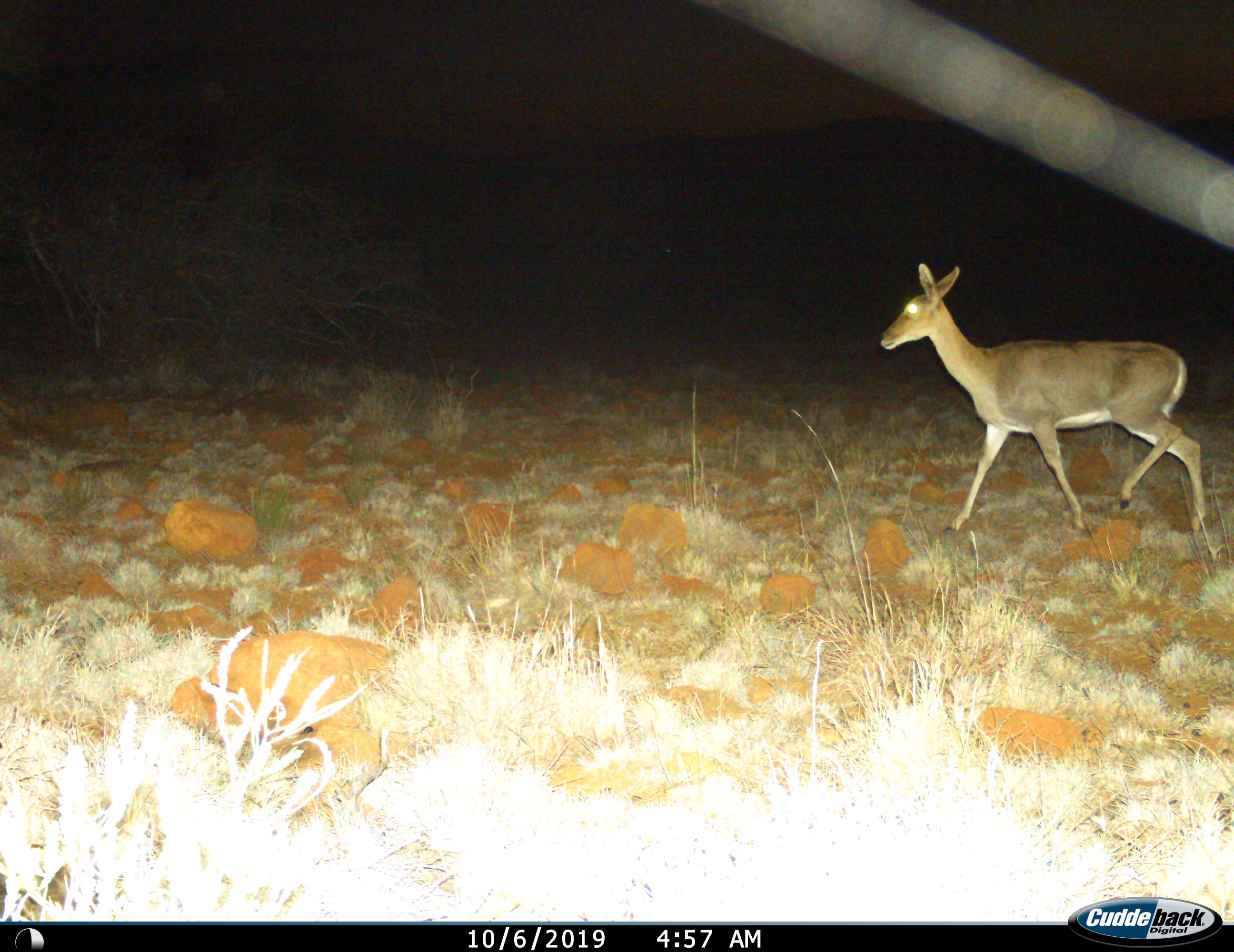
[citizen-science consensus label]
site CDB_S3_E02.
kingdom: Animalia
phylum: Chordata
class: Mammalia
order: Artiodactyla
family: Cervidae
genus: Dama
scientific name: Dama dama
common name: fallow deer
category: fallowdeer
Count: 1.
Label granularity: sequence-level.